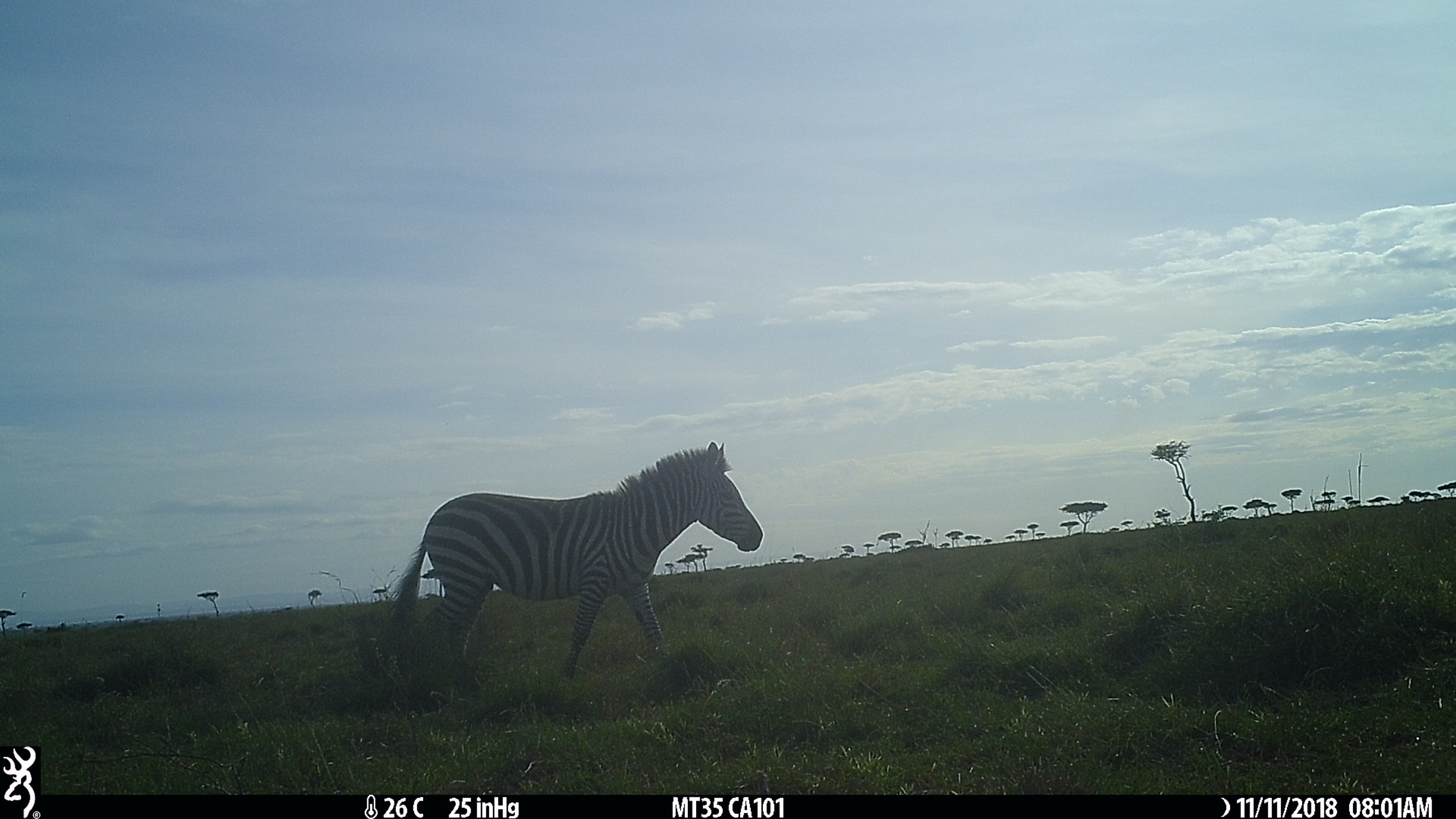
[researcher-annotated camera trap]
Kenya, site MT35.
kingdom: Animalia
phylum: Chordata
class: Mammalia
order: Perissodactyla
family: Equidae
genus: Equus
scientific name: Equus quagga burchellii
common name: burchell's zebra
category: zebra